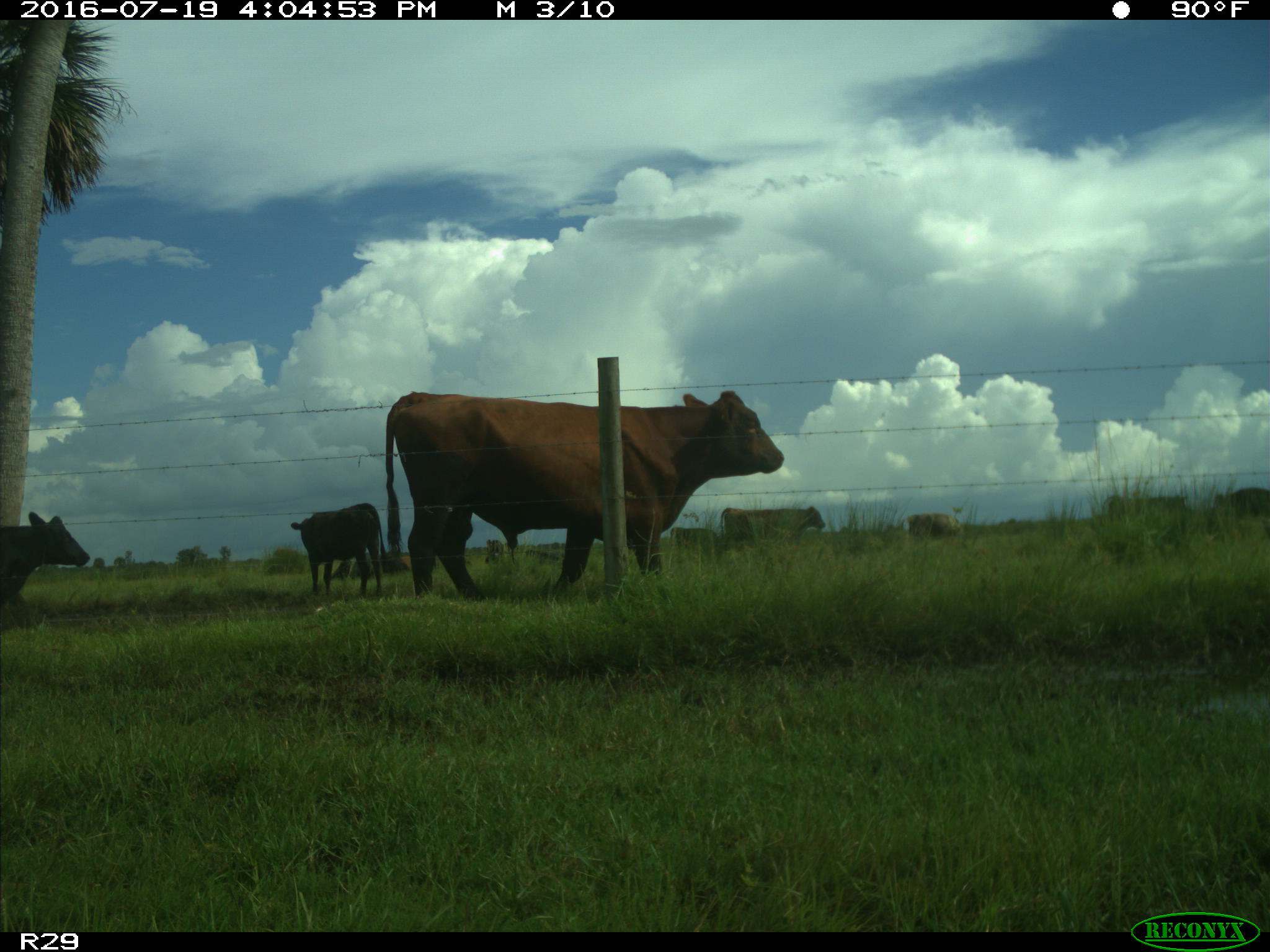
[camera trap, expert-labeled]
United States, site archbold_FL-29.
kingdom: Animalia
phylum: Chordata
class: Mammalia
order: Artiodactyla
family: Bovidae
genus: Bos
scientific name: Bos taurus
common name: domestic cow